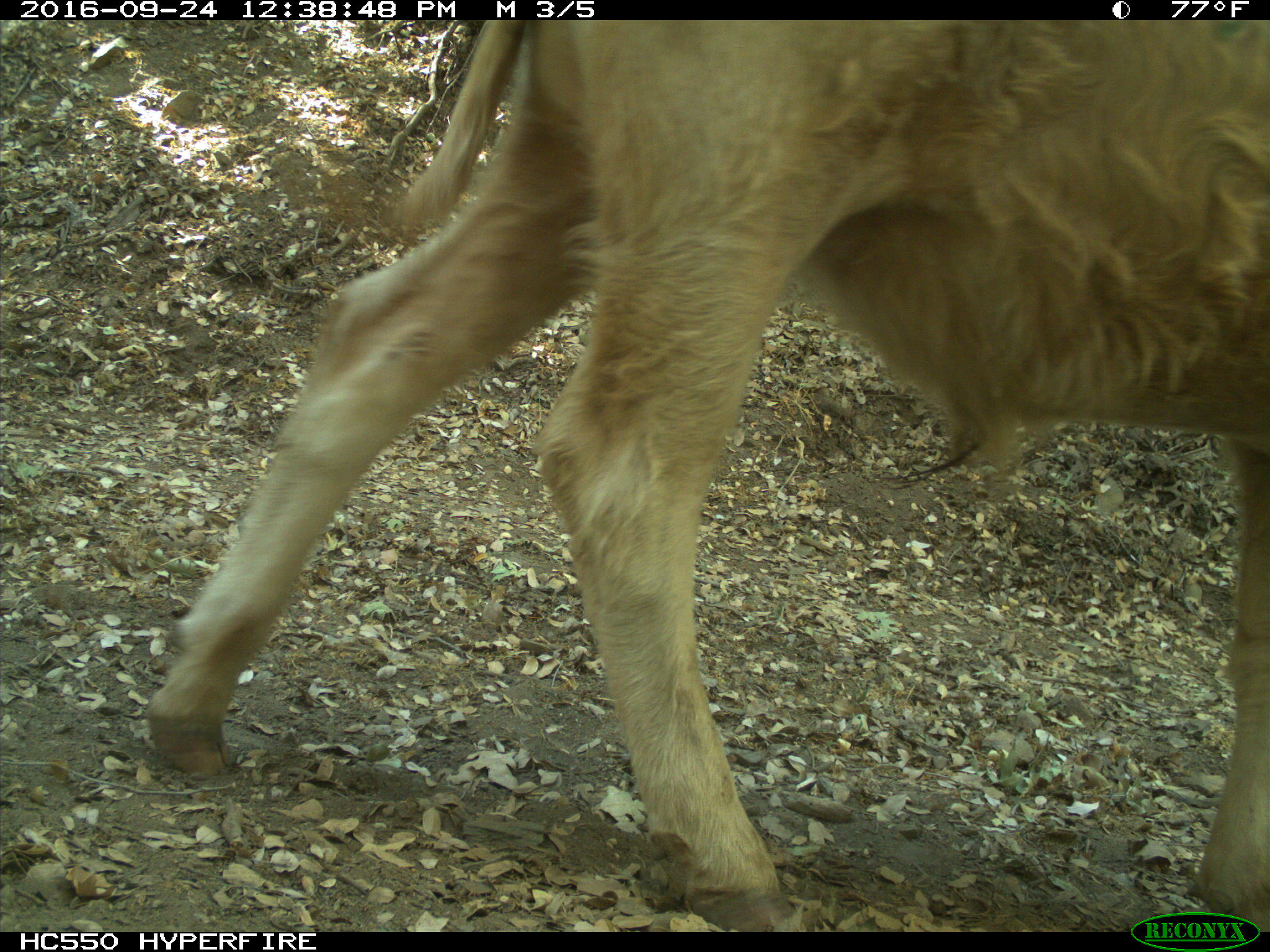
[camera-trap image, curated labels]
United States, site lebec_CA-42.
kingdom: Animalia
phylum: Chordata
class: Mammalia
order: Artiodactyla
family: Bovidae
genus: Bos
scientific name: Bos taurus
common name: domestic cow